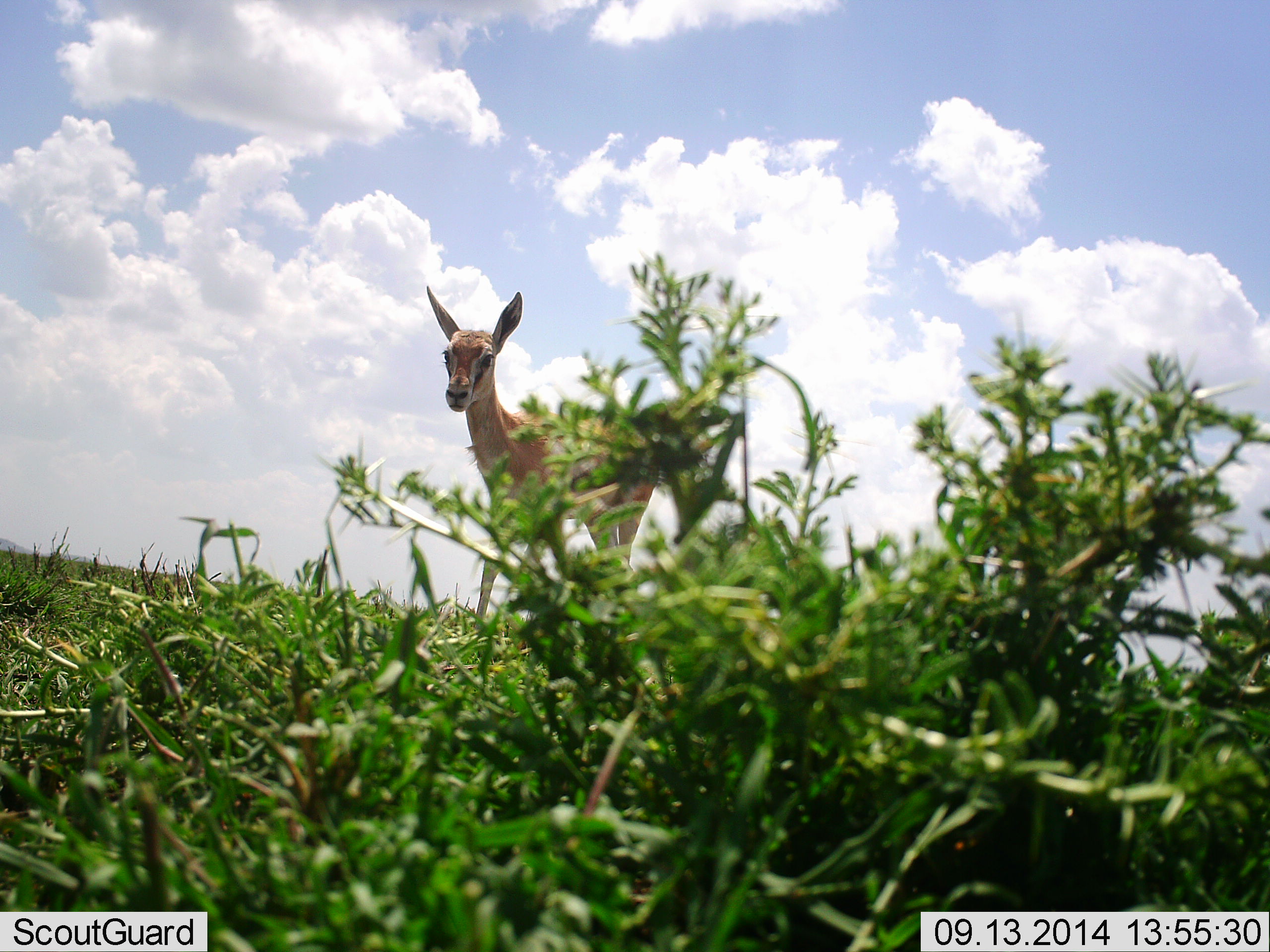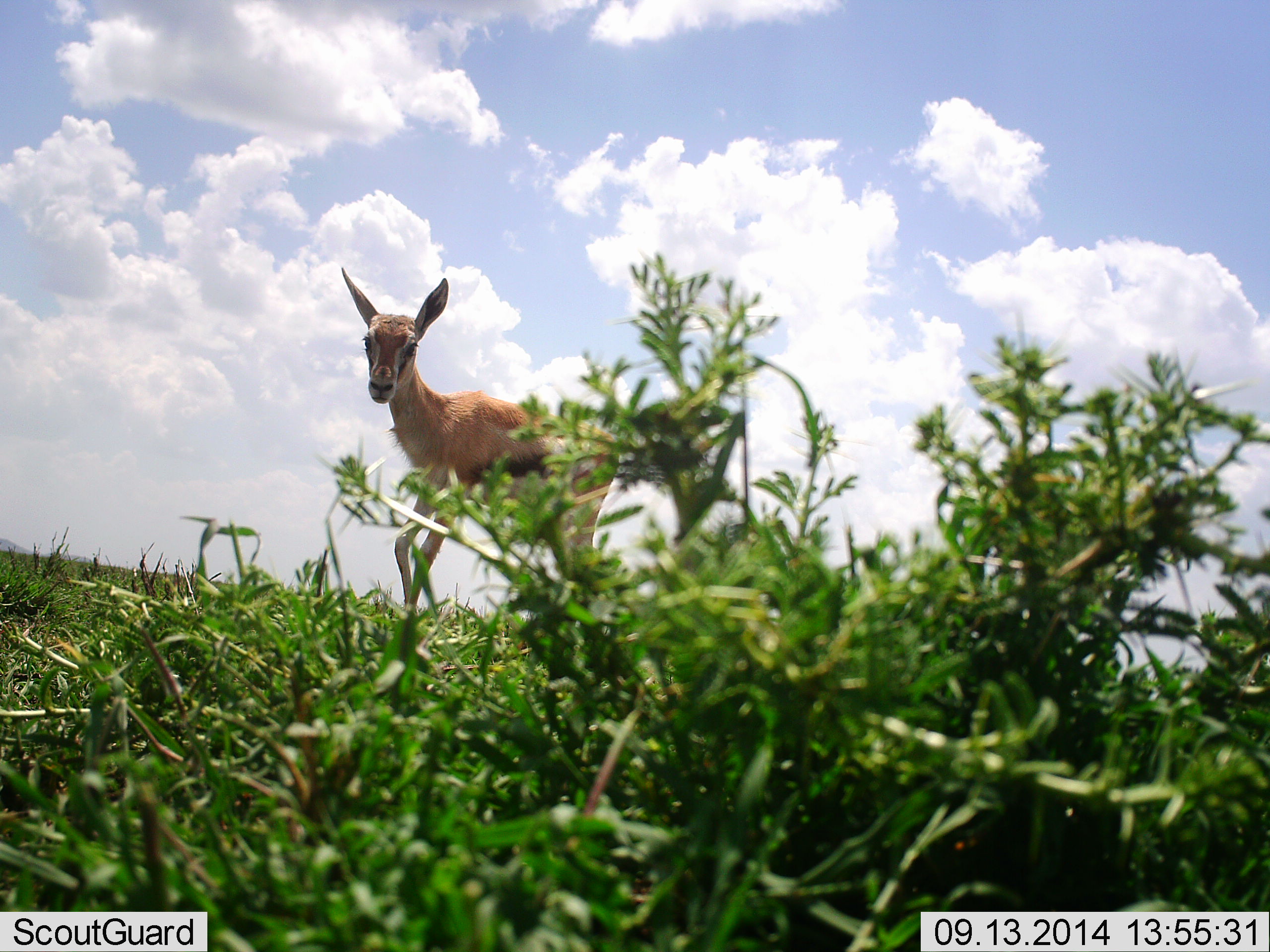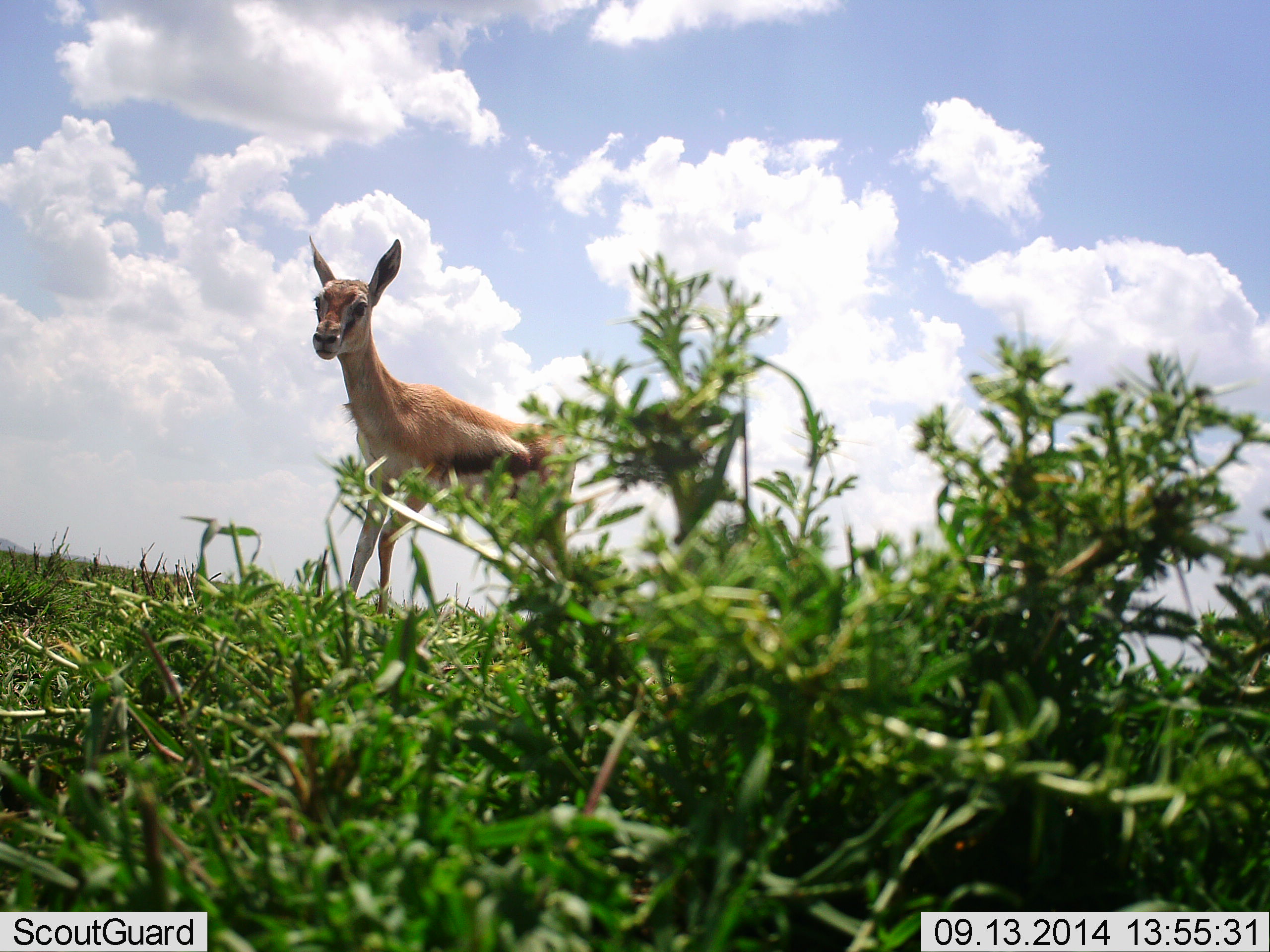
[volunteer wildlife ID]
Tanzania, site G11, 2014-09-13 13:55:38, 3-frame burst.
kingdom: Animalia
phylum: Chordata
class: Mammalia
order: Artiodactyla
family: Bovidae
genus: Eudorcas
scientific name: Eudorcas thomsonii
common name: thomson's gazelle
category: gazellethomsons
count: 1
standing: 20%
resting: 0%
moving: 70%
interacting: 10%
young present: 20%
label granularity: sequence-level